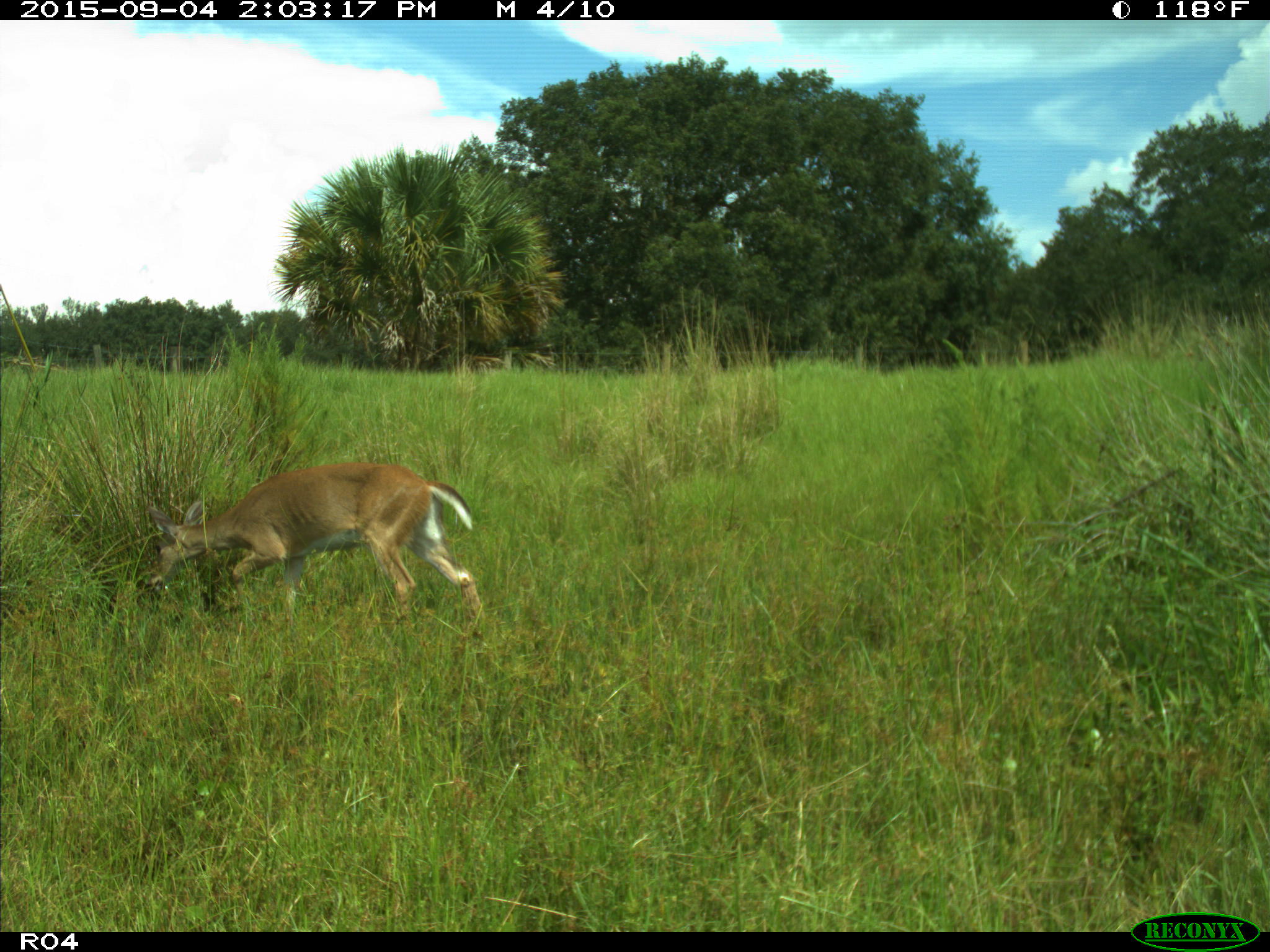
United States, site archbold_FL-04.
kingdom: Animalia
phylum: Chordata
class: Mammalia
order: Artiodactyla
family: Cervidae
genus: Odocoileus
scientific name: Odocoileus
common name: deer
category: unidentified deer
Unidentified deer (deer) (Odocoileus).